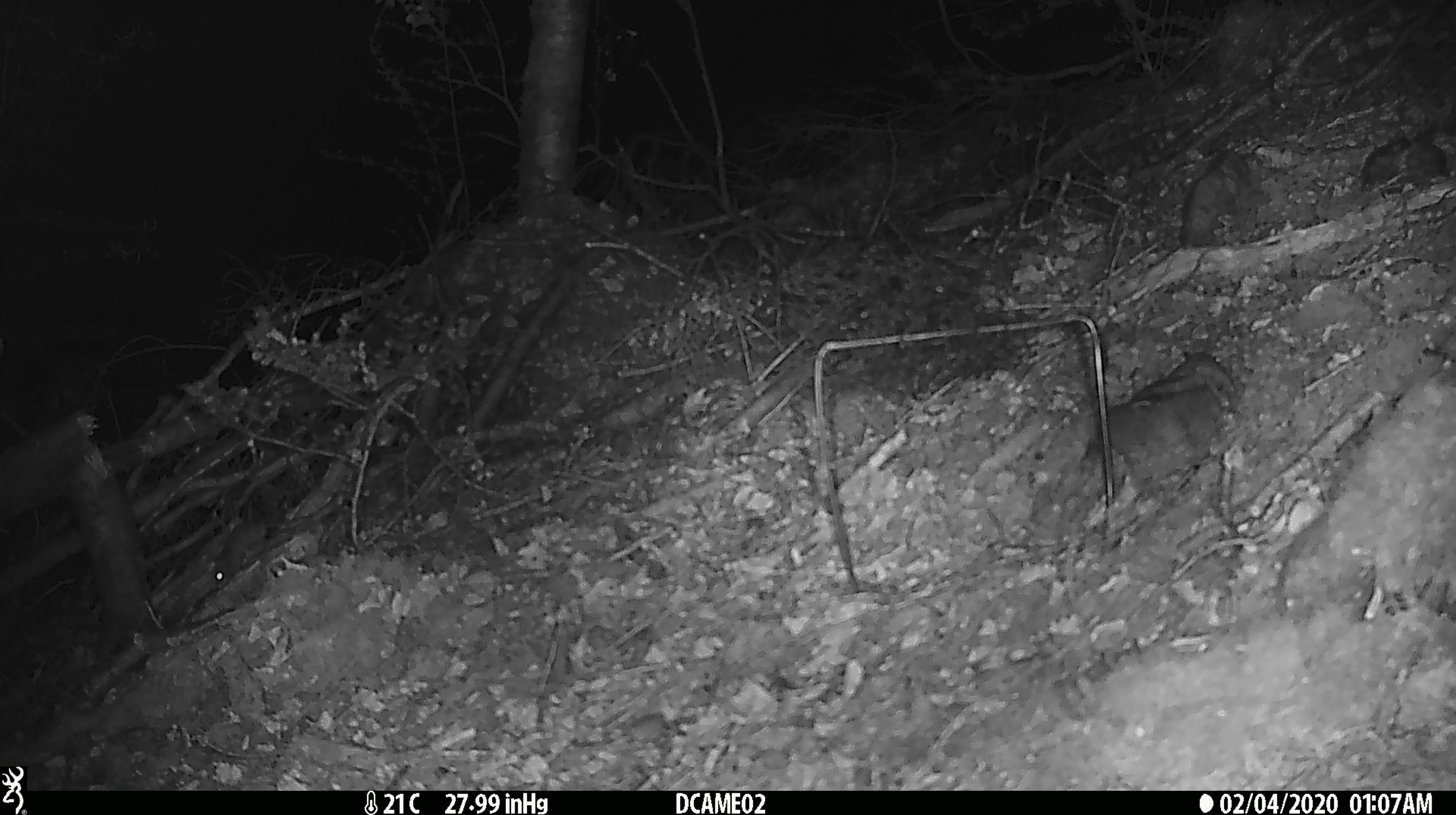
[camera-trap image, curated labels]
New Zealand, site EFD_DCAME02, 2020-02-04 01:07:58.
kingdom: Animalia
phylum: Chordata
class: Mammalia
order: Rodentia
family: Muridae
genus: Mus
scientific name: Mus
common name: mouse